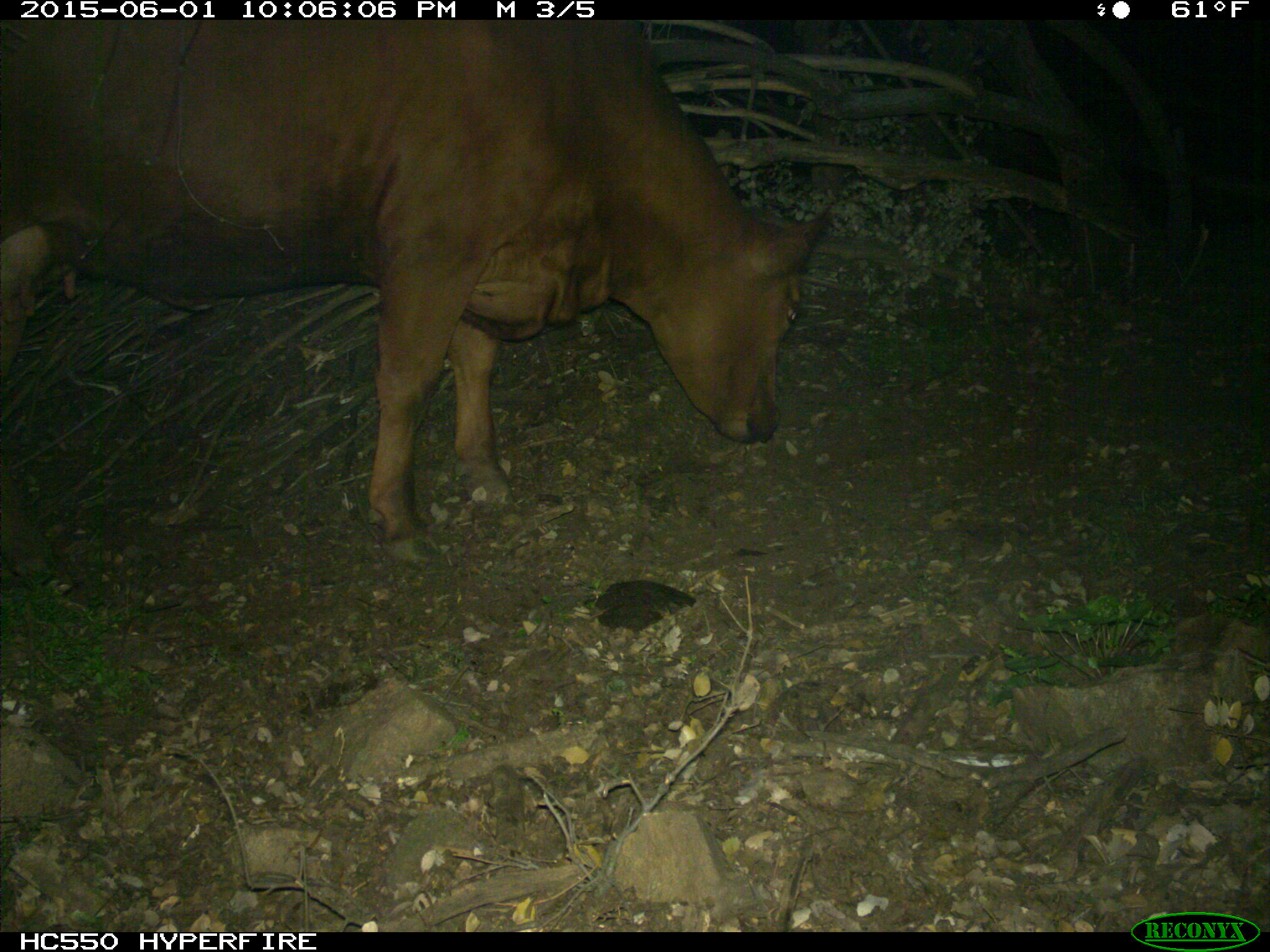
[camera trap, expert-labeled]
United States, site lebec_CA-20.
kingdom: Animalia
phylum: Chordata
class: Mammalia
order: Artiodactyla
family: Bovidae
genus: Bos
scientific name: Bos taurus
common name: domestic cow